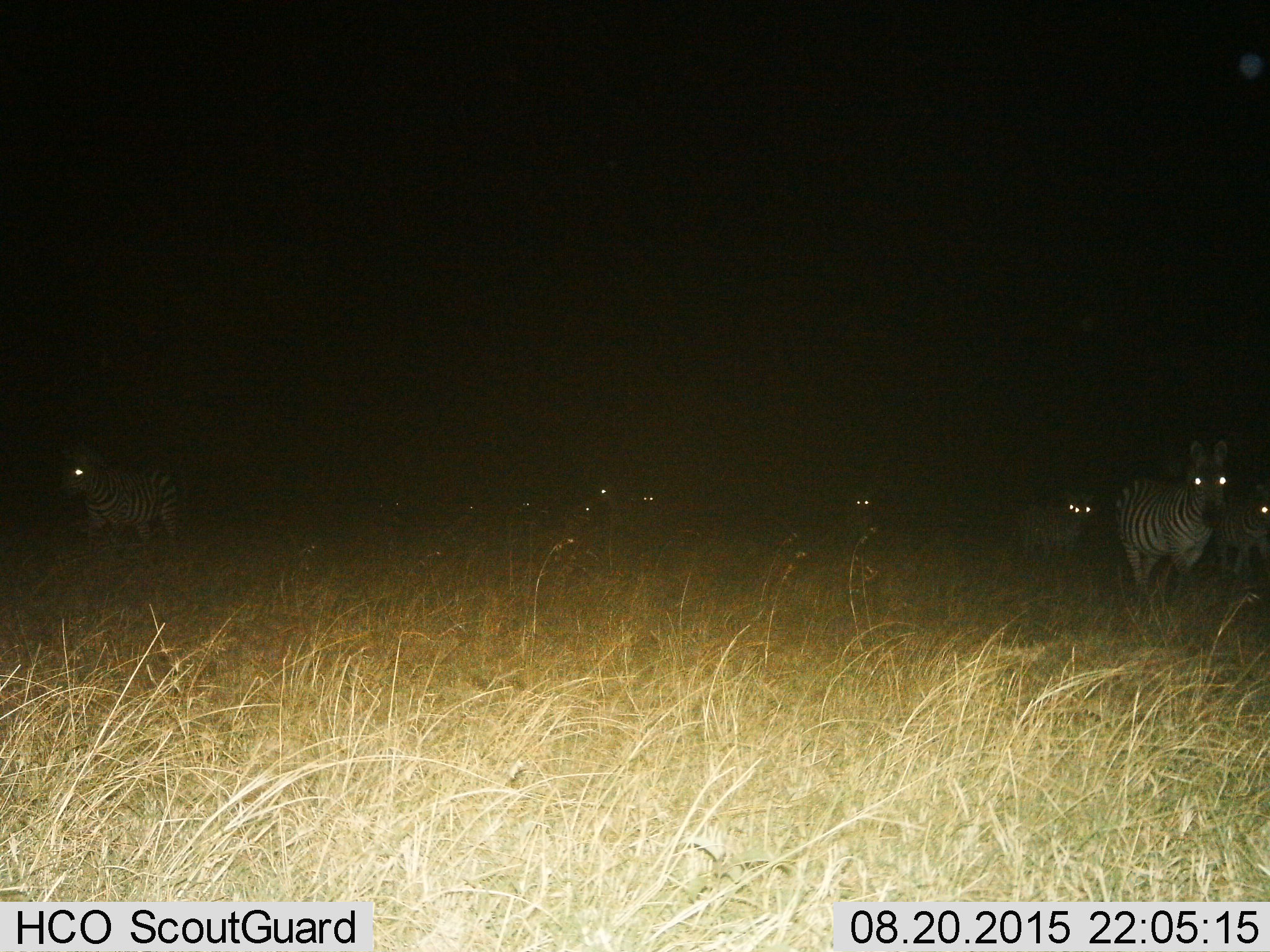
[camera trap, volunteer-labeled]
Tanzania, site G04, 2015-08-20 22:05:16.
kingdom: Animalia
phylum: Chordata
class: Mammalia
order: Perissodactyla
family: Equidae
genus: Equus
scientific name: Equus quagga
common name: plains zebra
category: zebra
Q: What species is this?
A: Zebra (plains zebra) (Equus quagga).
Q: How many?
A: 11-50.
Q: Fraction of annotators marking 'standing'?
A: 63%.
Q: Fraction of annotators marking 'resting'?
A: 0%.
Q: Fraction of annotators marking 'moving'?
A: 68%.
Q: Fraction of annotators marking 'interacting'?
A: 5%.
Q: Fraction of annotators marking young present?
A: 21%.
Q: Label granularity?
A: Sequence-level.